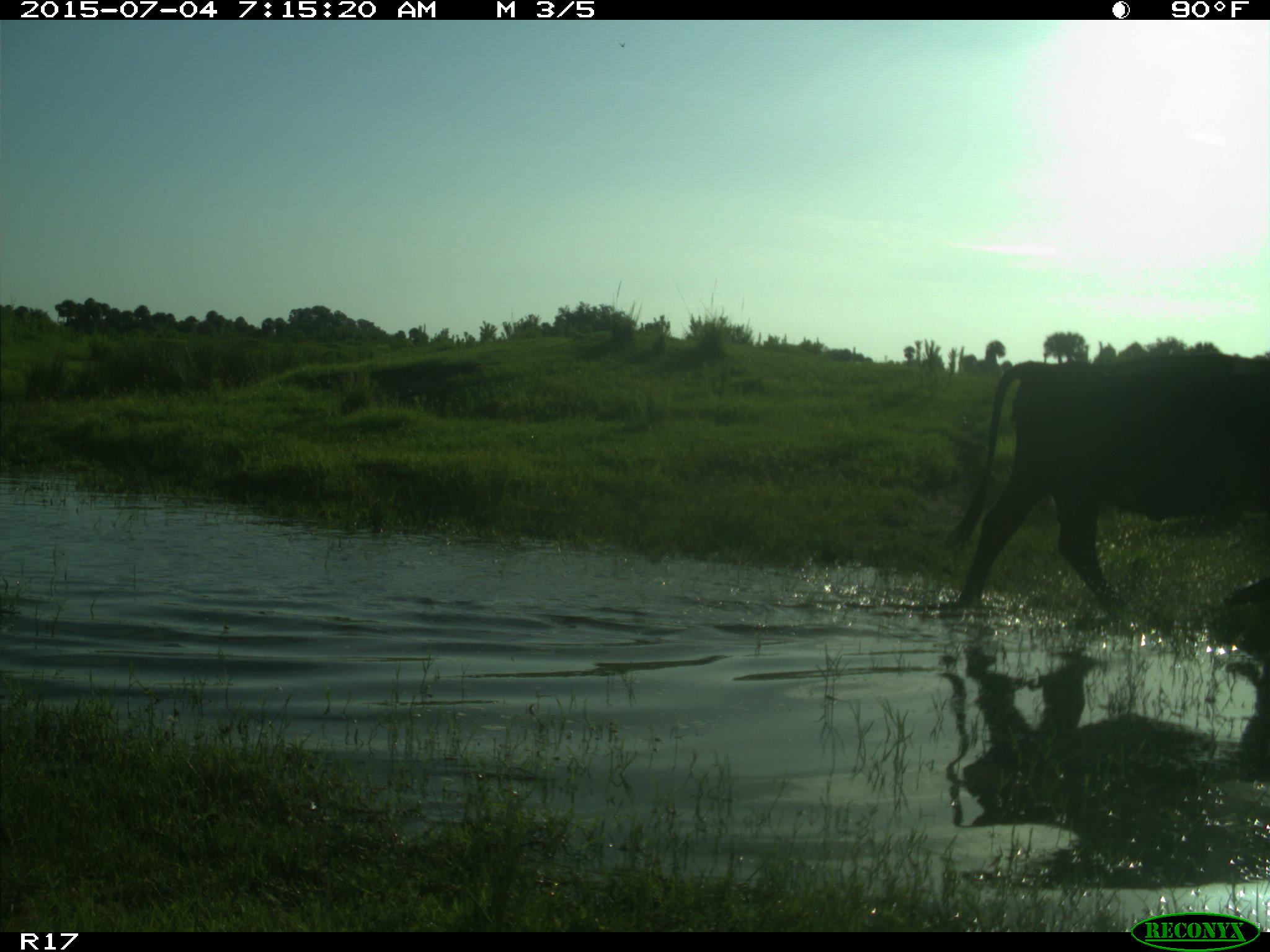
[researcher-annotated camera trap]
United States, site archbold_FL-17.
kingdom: Animalia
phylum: Chordata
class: Mammalia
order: Artiodactyla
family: Bovidae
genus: Bos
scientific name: Bos taurus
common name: domestic cow